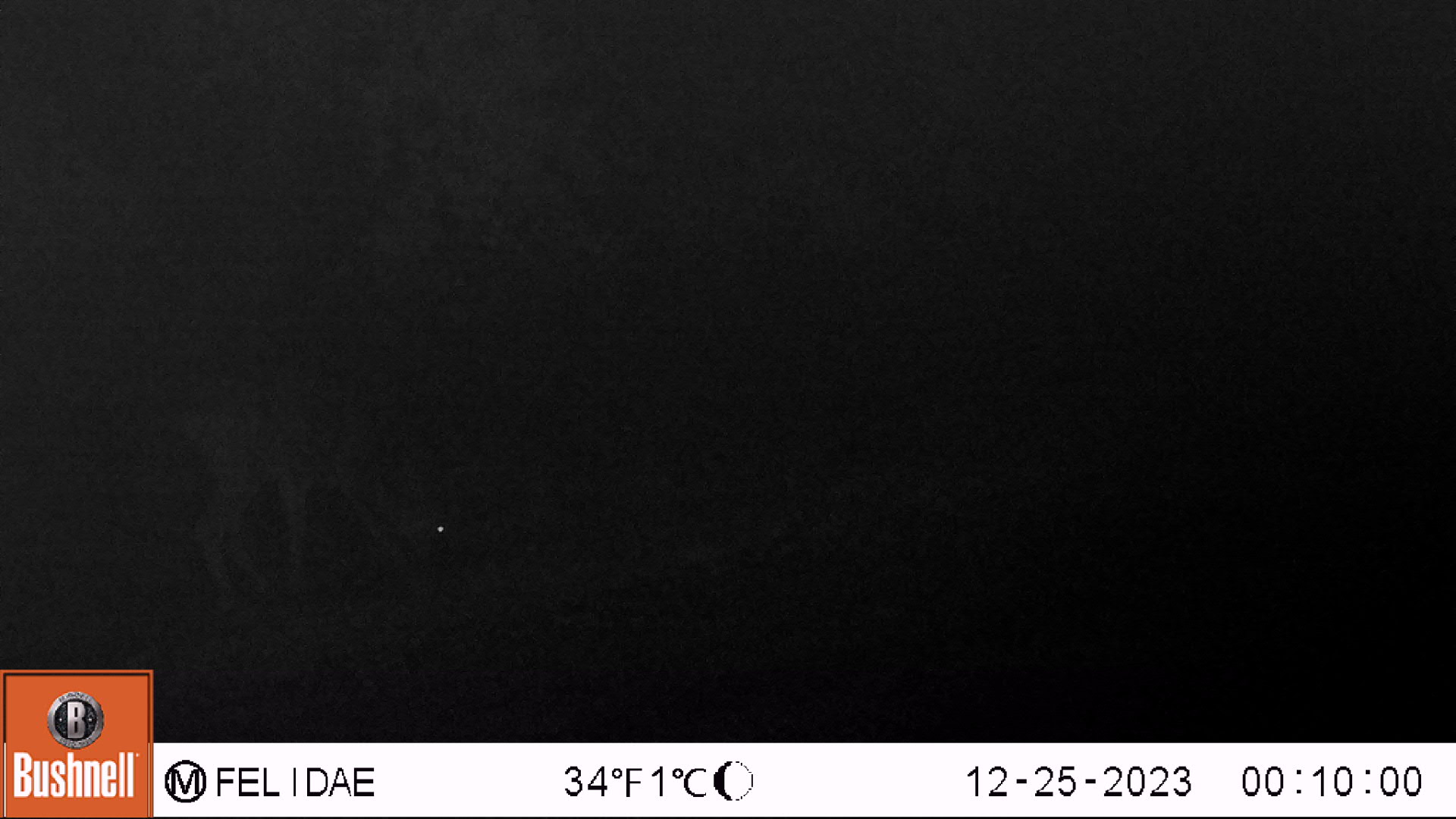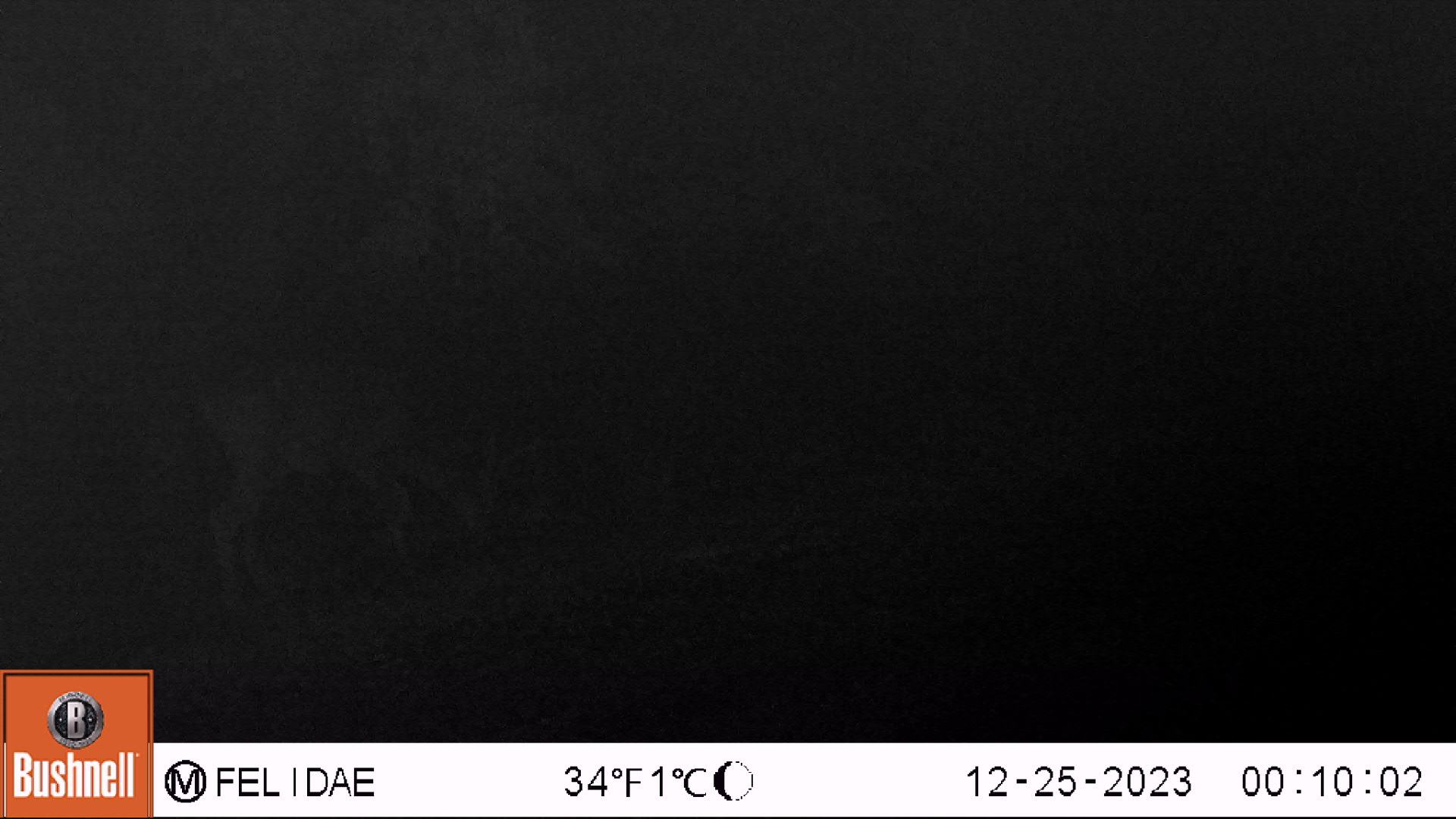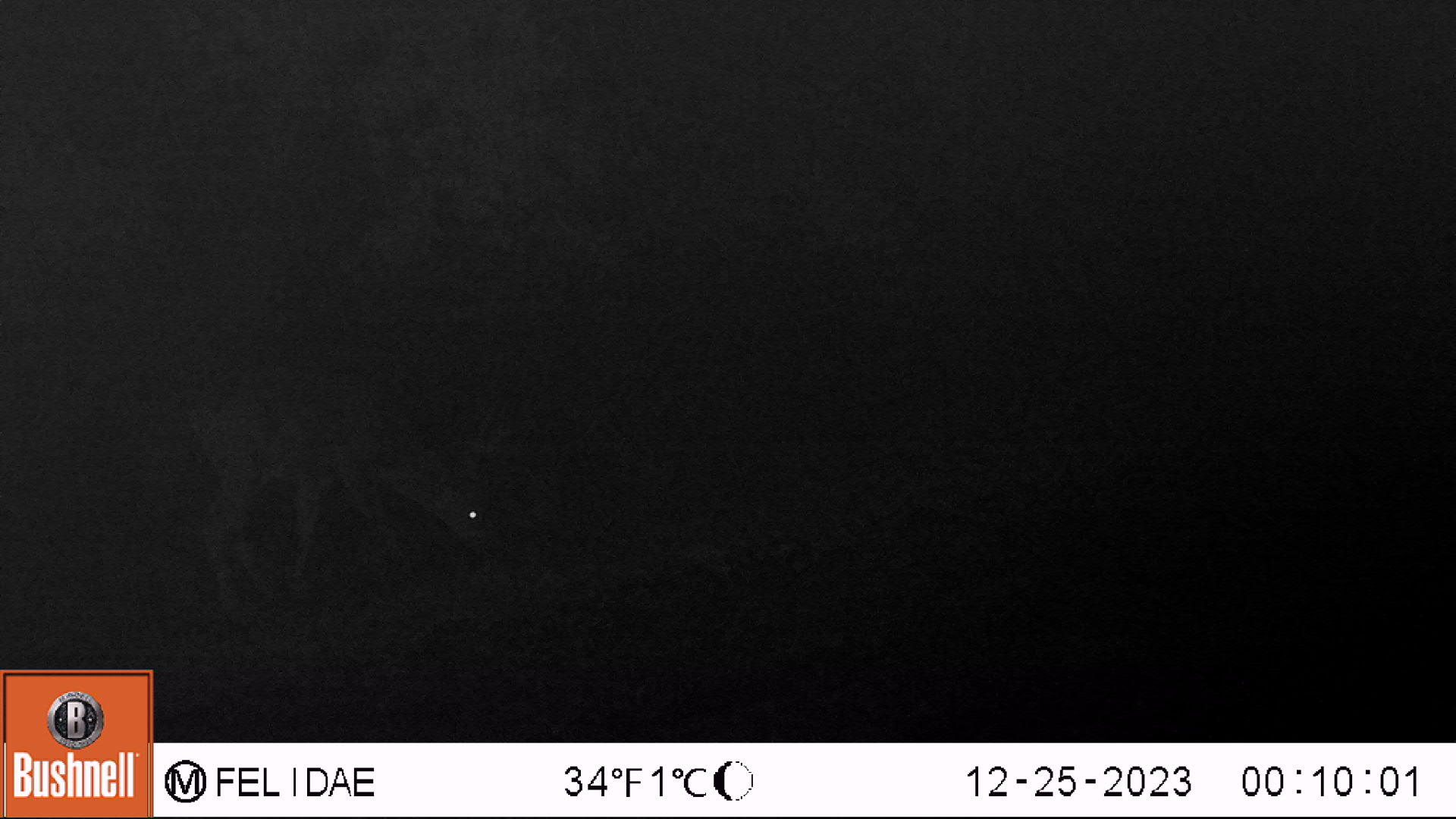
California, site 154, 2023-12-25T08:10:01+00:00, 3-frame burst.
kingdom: Animalia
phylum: Chordata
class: Mammalia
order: Artiodactyla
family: Cervidae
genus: Odocoileus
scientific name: Odocoileus hemionus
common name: mule deer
Mule deer (Odocoileus hemionus).